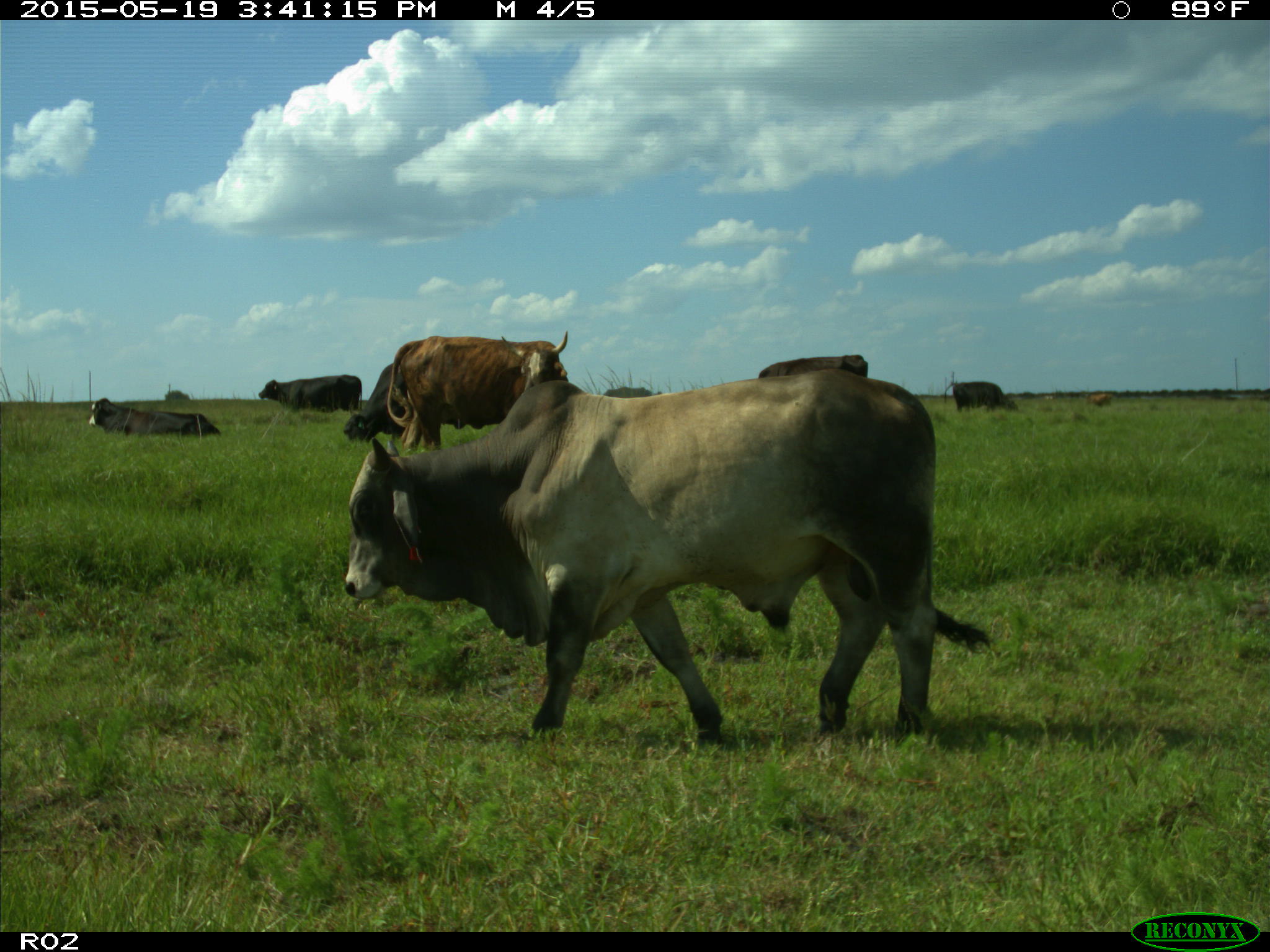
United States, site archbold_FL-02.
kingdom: Animalia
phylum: Chordata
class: Mammalia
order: Artiodactyla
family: Bovidae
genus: Bos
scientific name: Bos taurus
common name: domestic cow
Bos taurus (domestic cow).